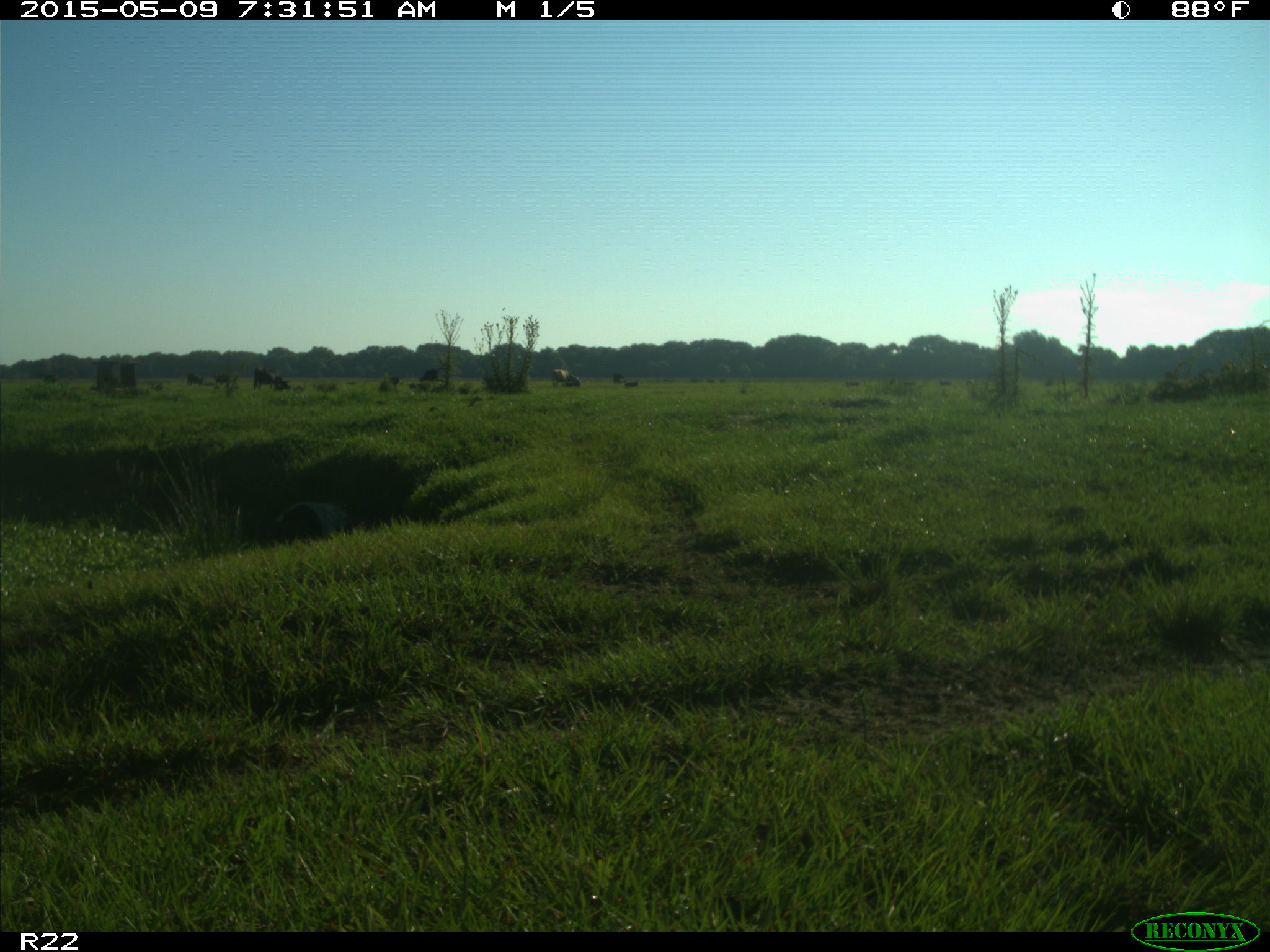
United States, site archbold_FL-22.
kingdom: Animalia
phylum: Chordata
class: Mammalia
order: Artiodactyla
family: Bovidae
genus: Bos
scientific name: Bos taurus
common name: domestic cow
Bos taurus (domestic cow).